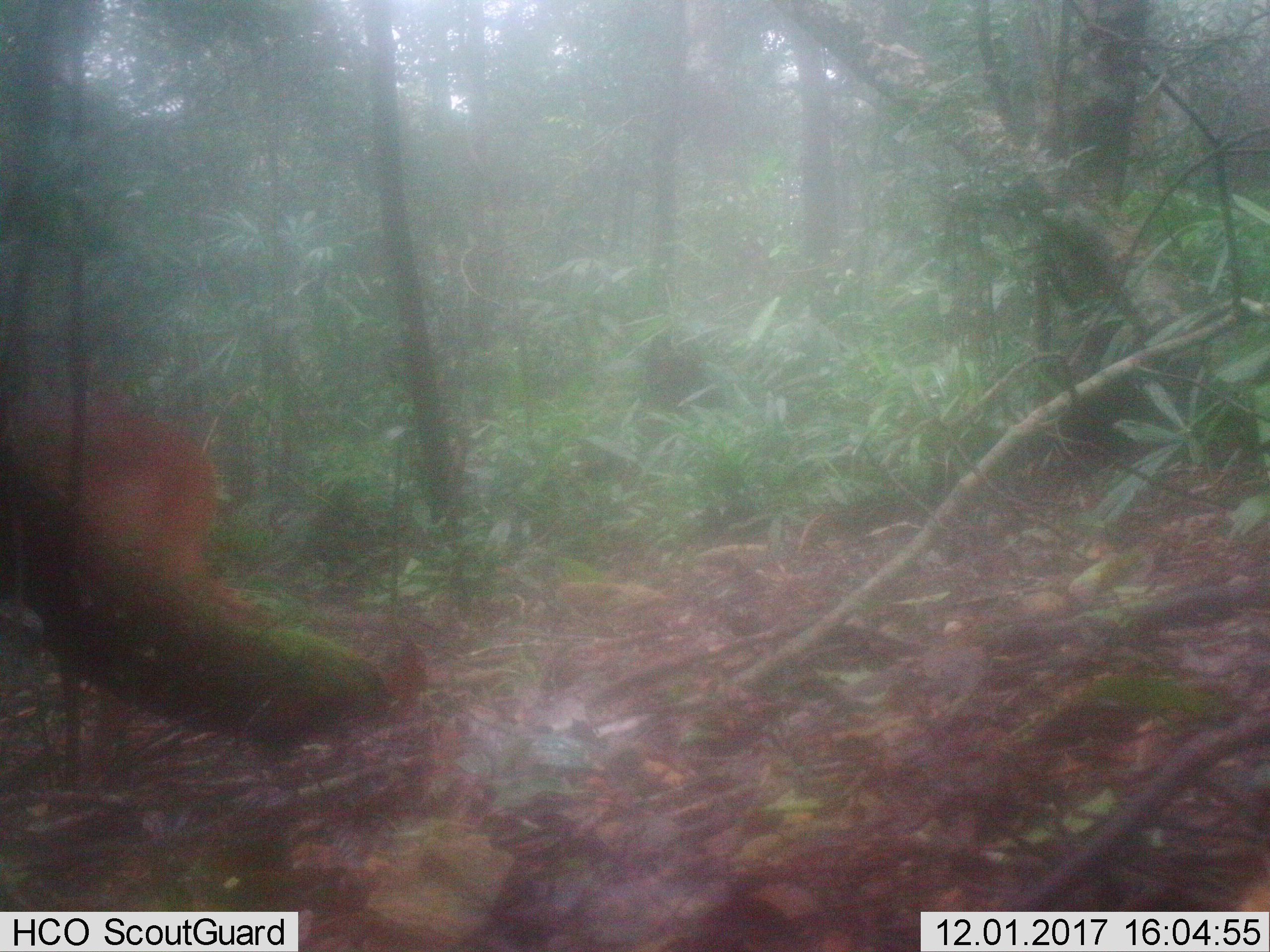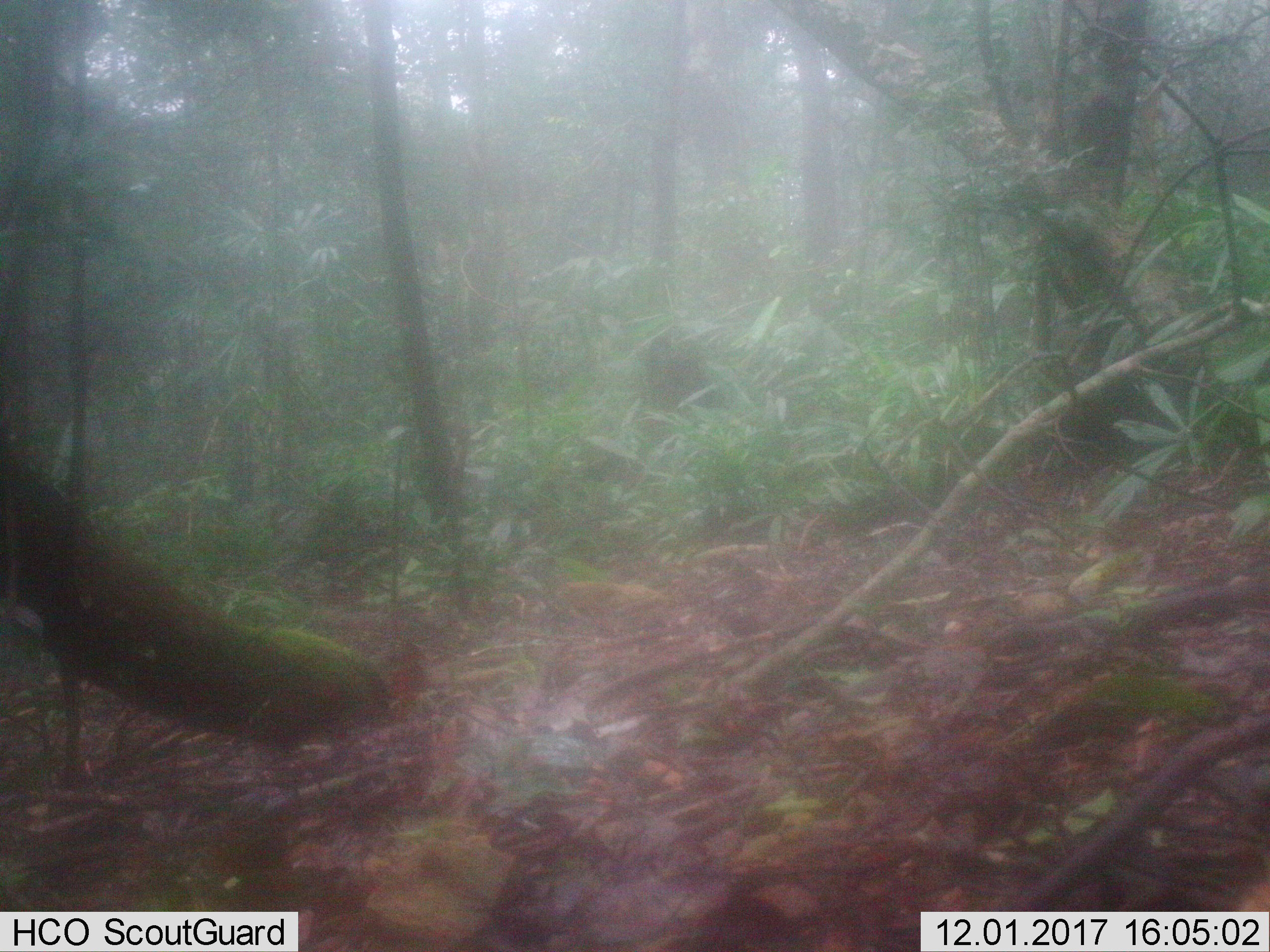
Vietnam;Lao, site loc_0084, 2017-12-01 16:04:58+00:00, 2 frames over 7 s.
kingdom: Animalia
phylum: Chordata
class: Mammalia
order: Artiodactyla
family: Cervidae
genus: Muntiacus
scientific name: Muntiacus vuquangensis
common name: large-antlered muntjac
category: large antlered muntjac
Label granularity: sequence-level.